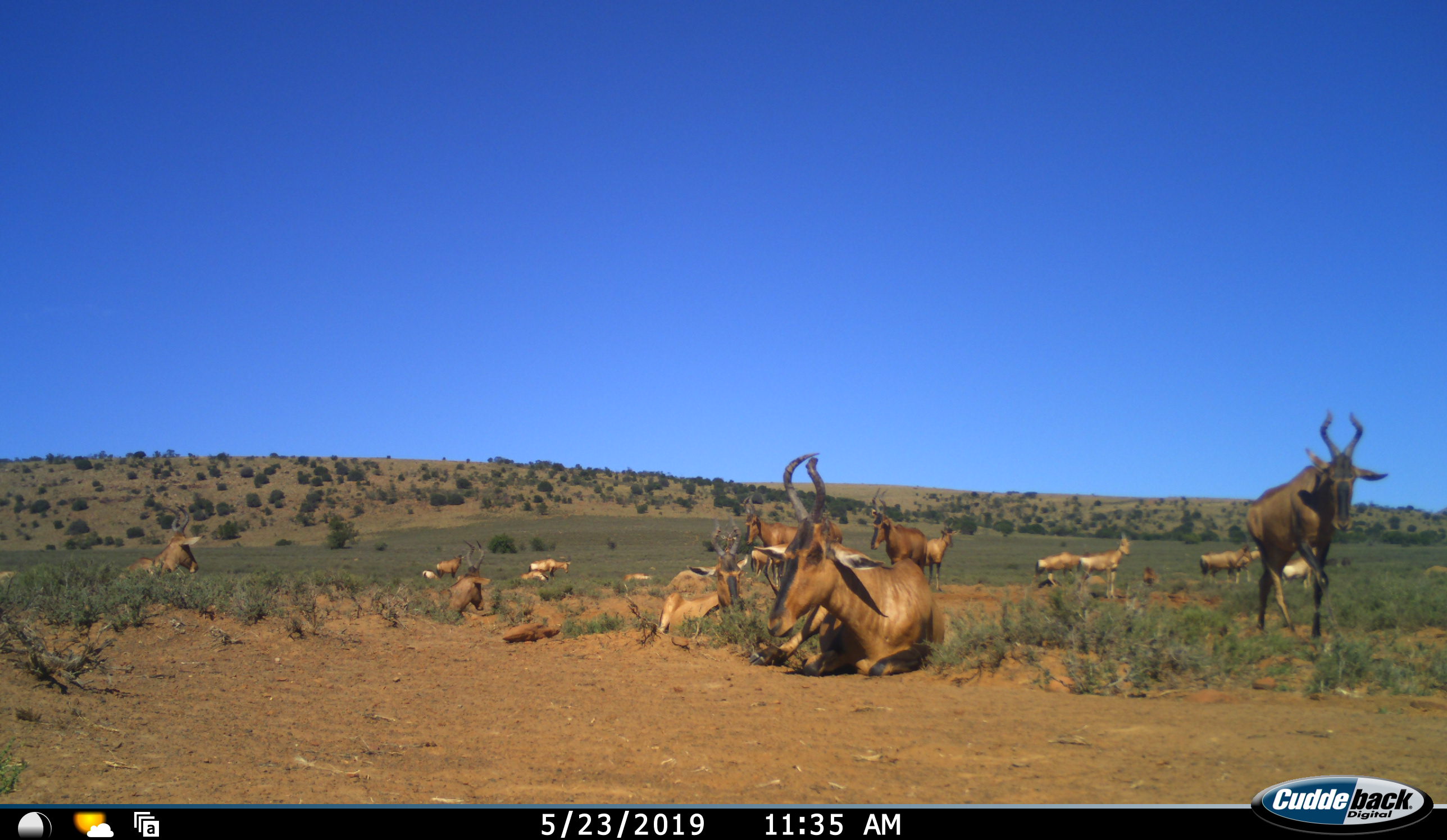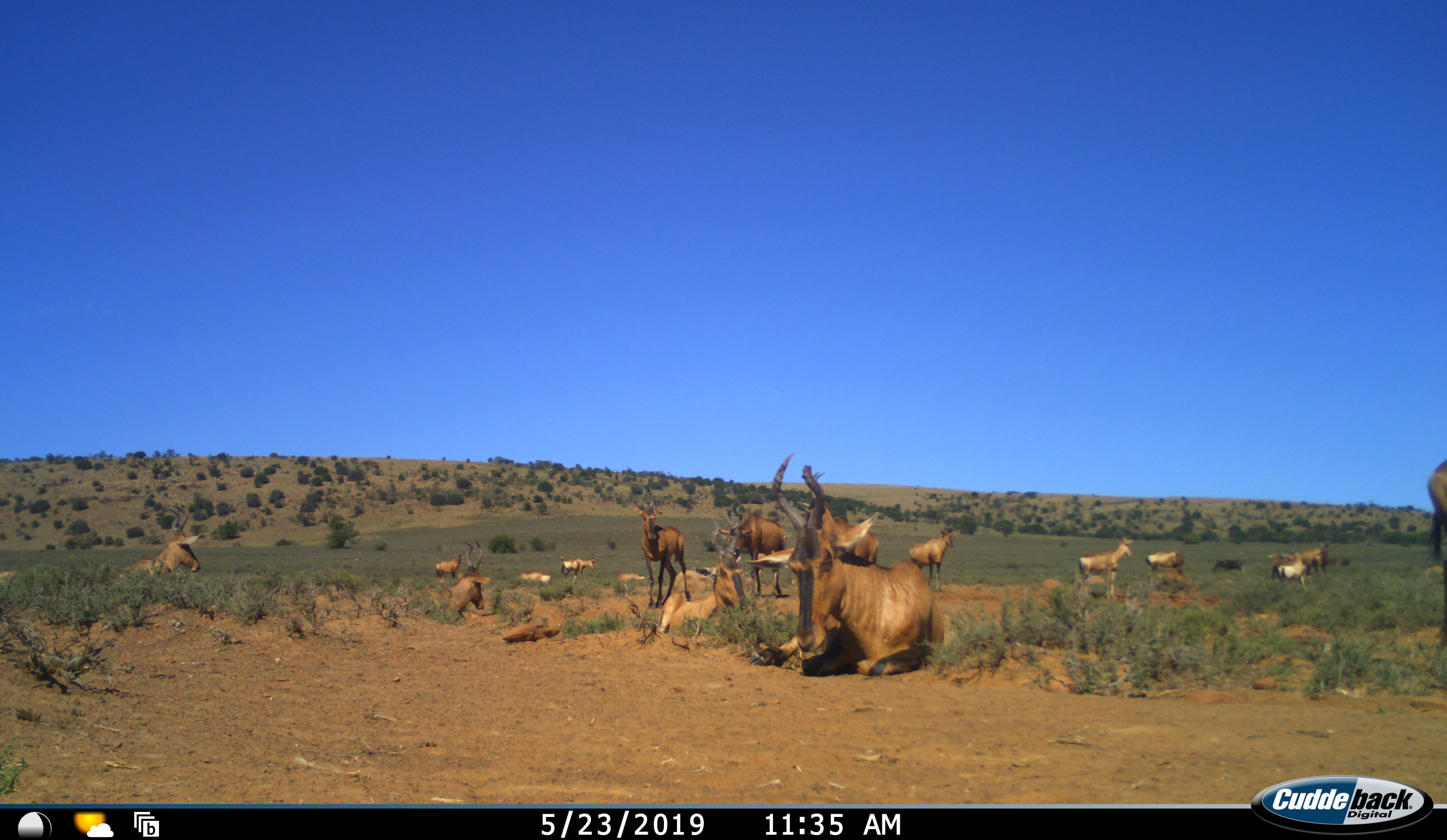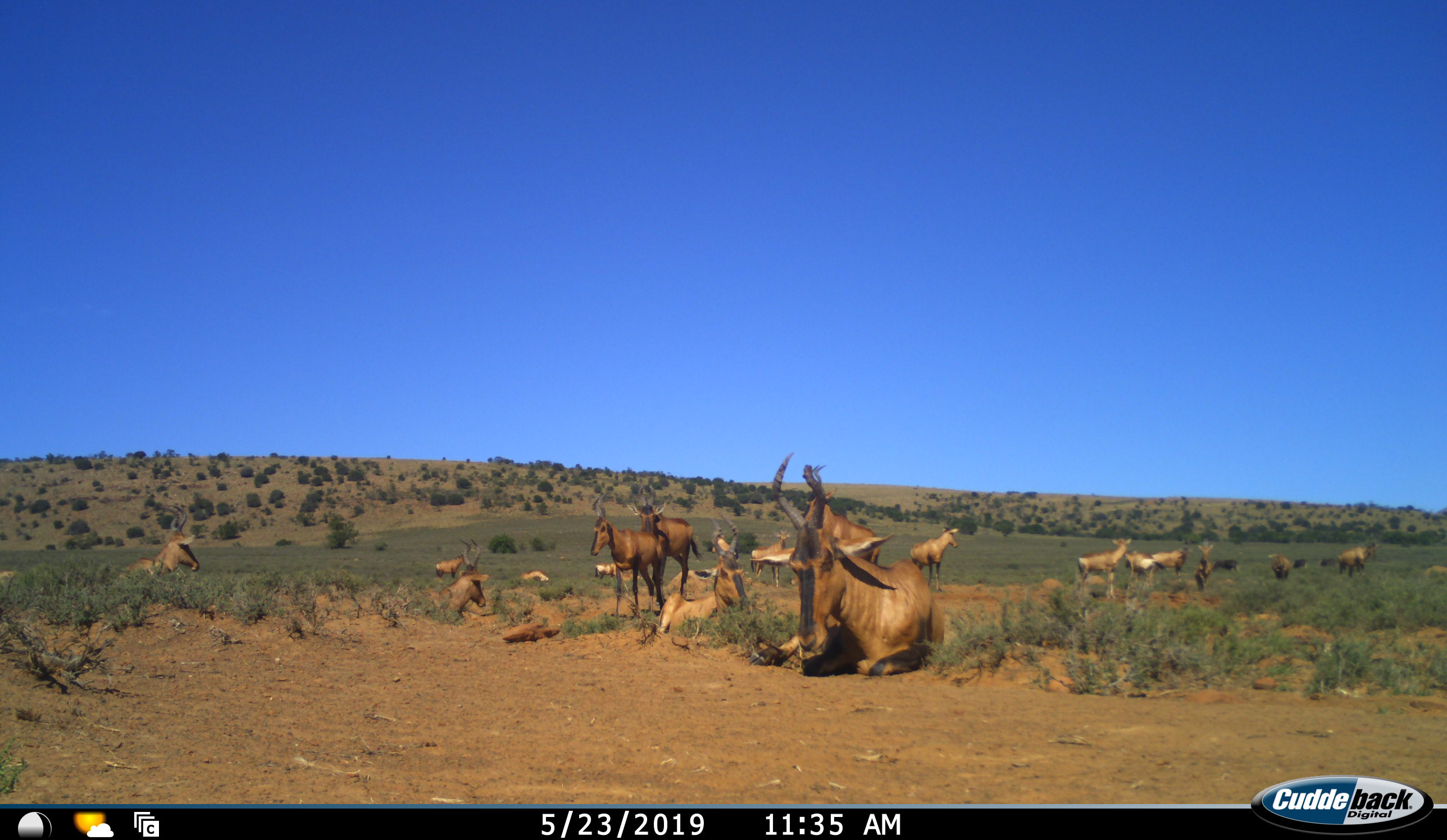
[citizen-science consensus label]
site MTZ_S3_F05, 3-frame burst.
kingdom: Animalia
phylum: Chordata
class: Mammalia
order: Artiodactyla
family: Bovidae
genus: Alcelaphus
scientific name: Alcelaphus buselaphus caama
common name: red hartebeest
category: hartebeestred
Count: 11-50.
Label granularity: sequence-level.